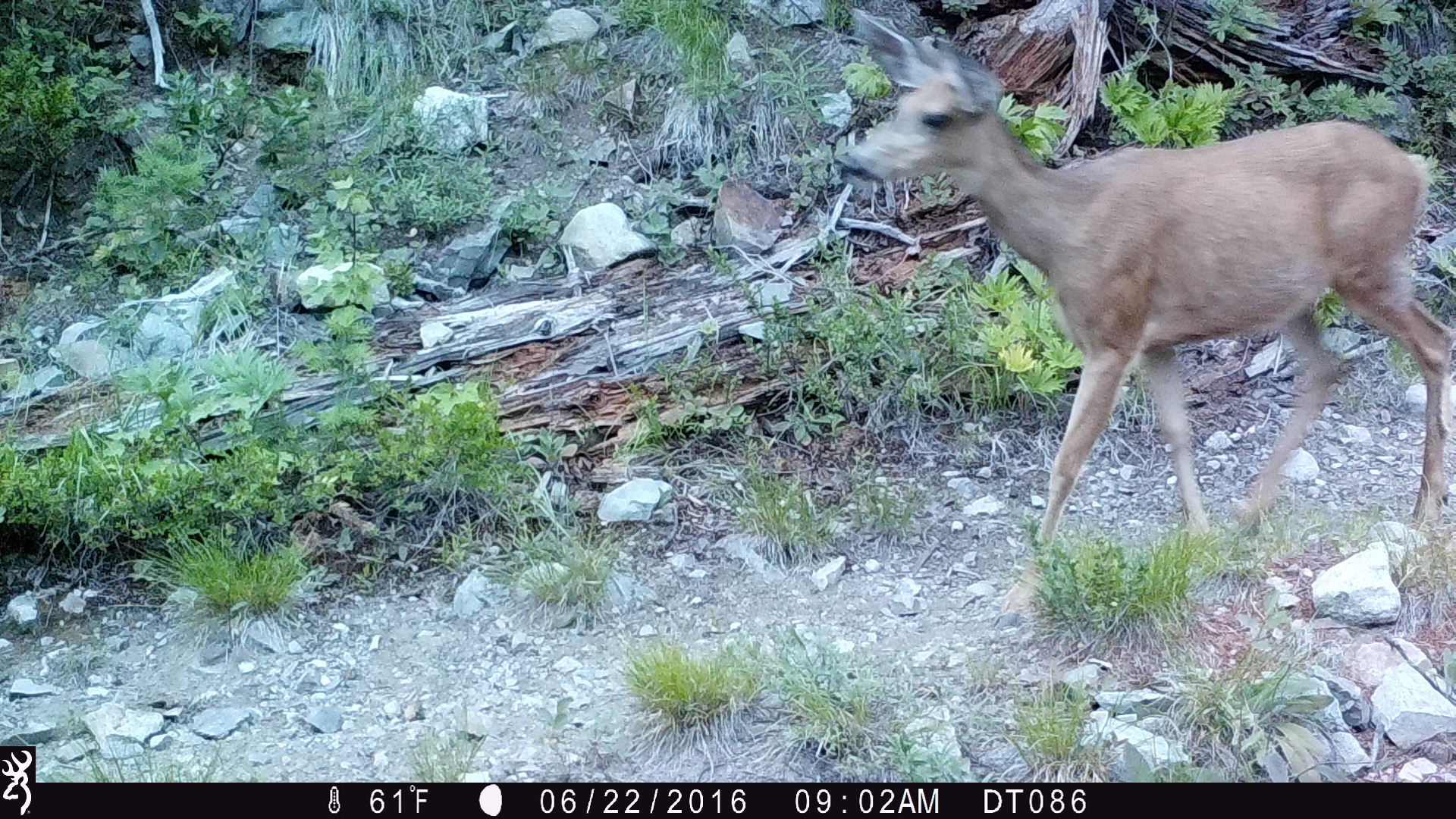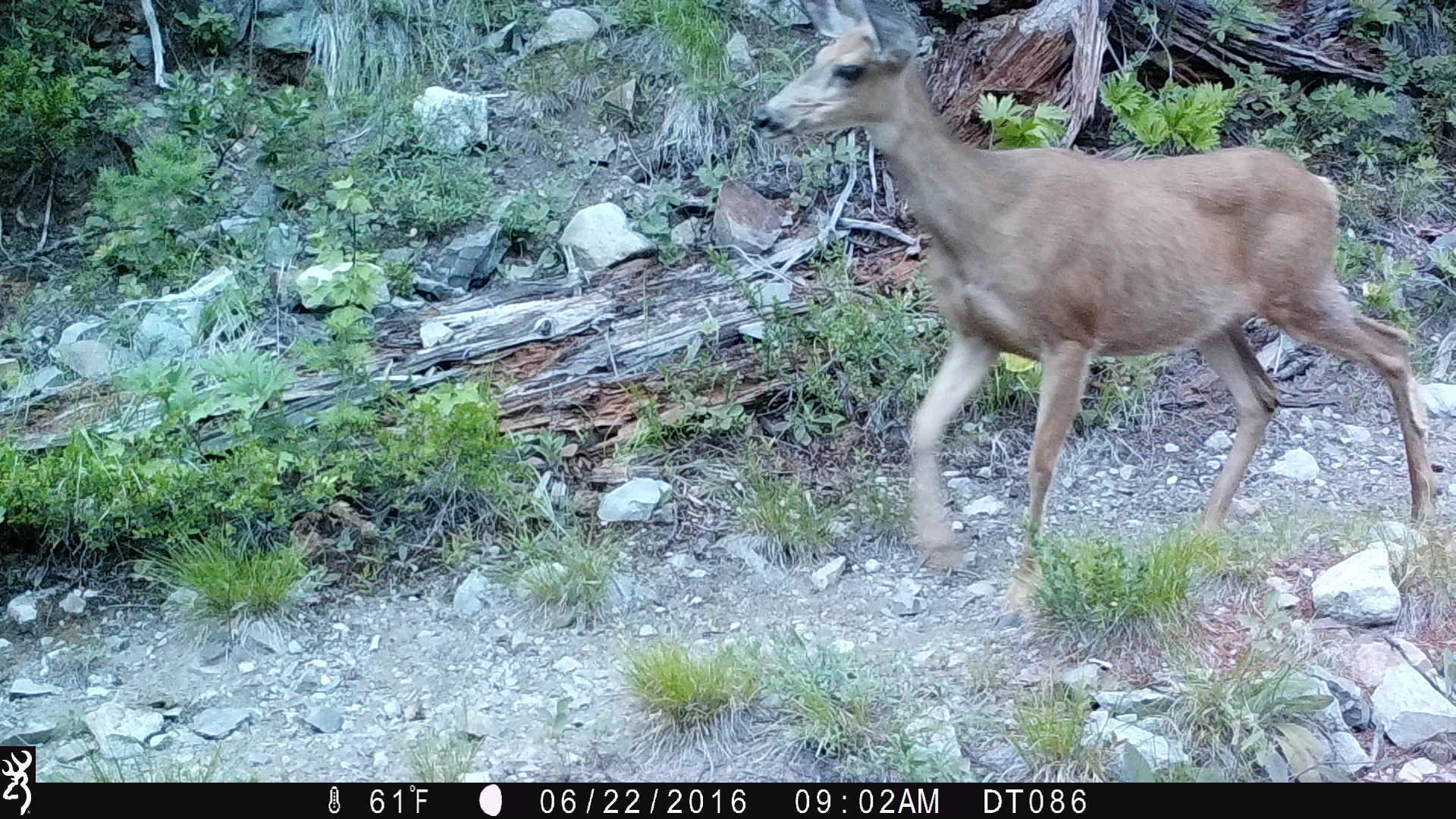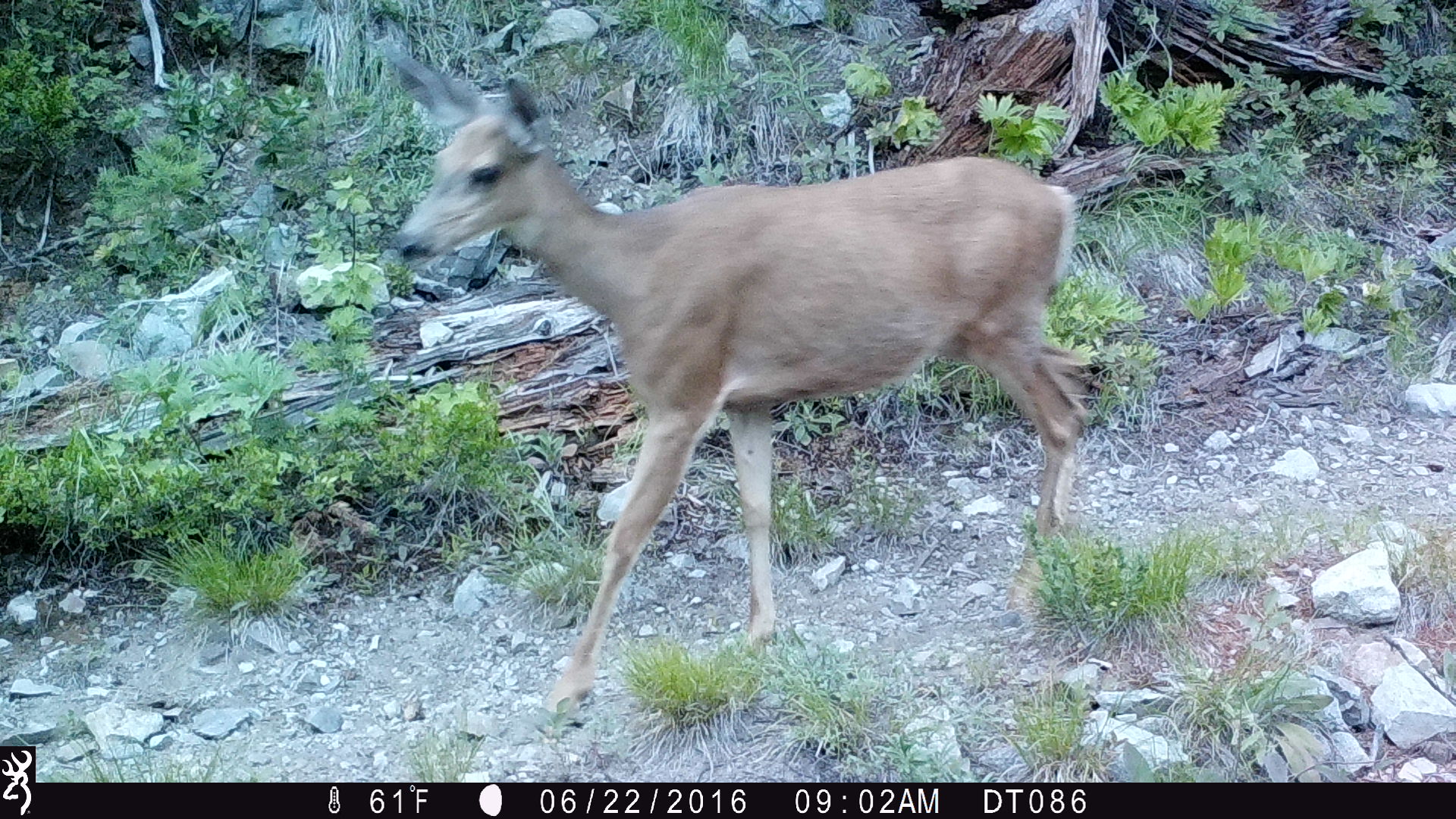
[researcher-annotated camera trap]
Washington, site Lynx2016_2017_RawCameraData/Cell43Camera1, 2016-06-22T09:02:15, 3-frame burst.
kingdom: Animalia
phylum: Chordata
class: Mammalia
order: Artiodactyla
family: Cervidae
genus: Odocoileus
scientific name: Odocoileus hemionus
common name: mule deer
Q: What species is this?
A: Odocoileus hemionus (mule deer).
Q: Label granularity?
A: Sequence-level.